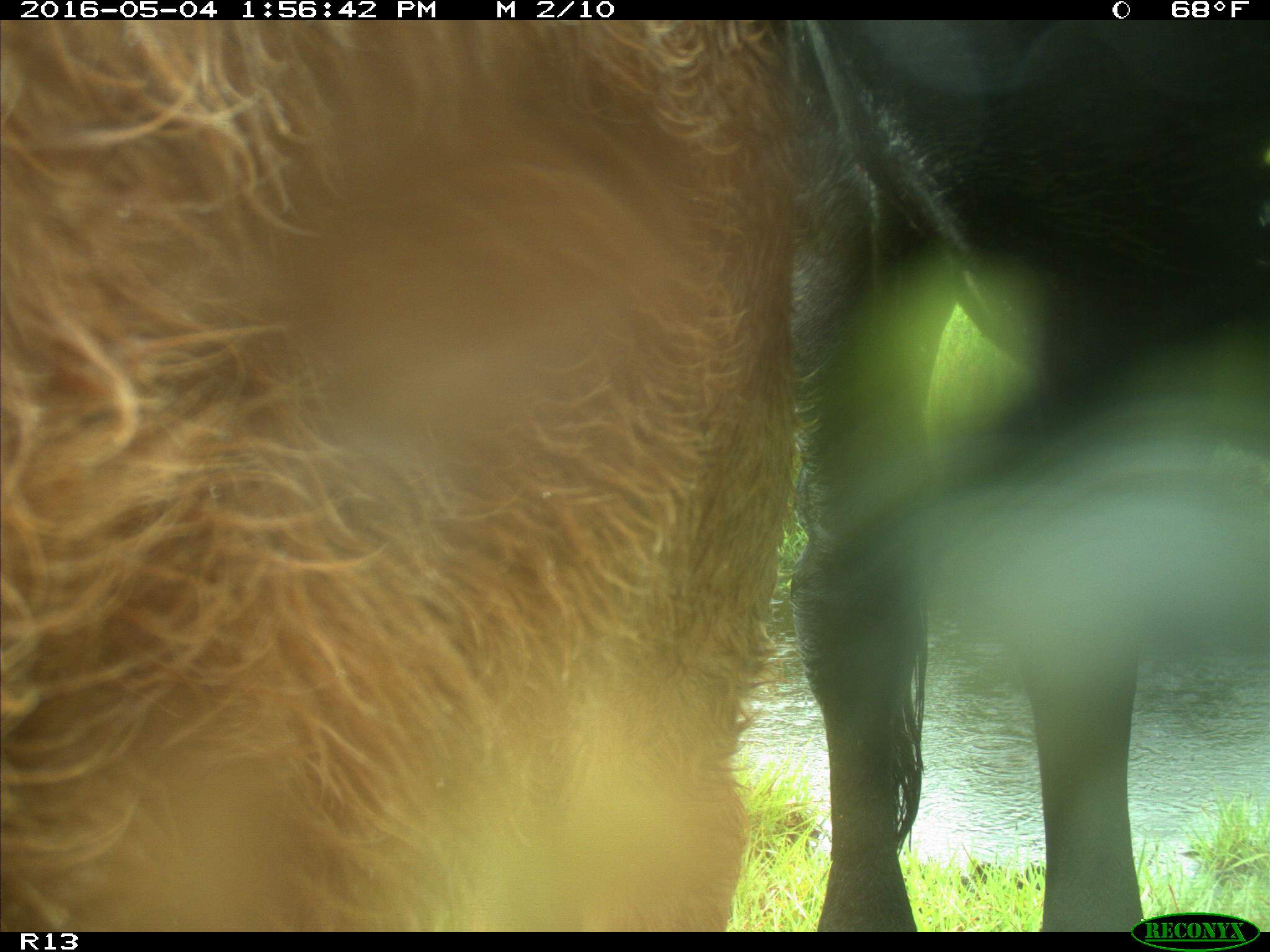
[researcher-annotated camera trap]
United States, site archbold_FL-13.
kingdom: Animalia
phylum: Chordata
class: Mammalia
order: Artiodactyla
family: Bovidae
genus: Bos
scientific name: Bos taurus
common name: domestic cow